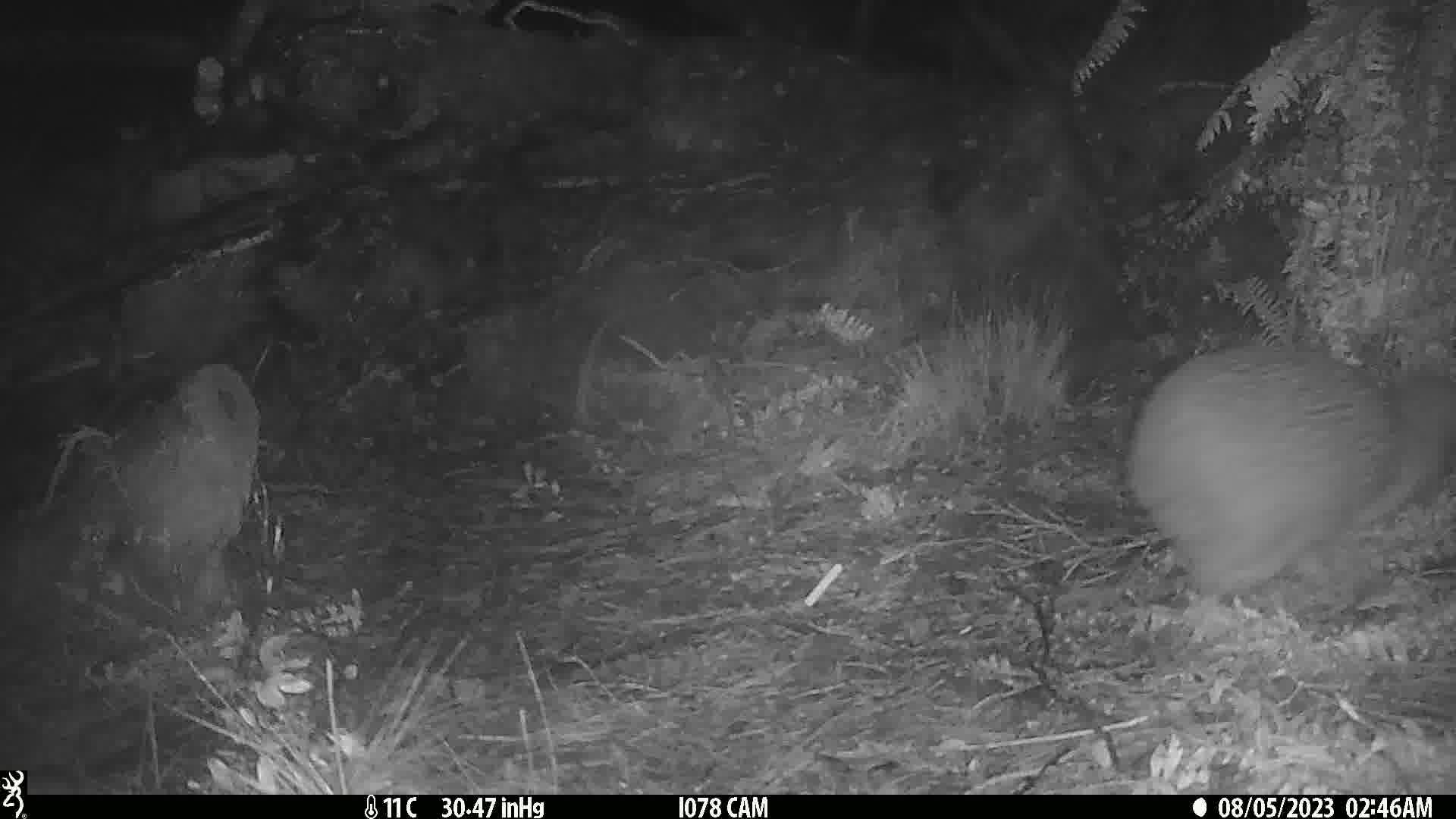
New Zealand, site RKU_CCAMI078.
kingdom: Animalia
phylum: Chordata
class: Aves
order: Apterygiformes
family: Apterygidae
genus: Apteryx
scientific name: Apteryx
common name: kiwi